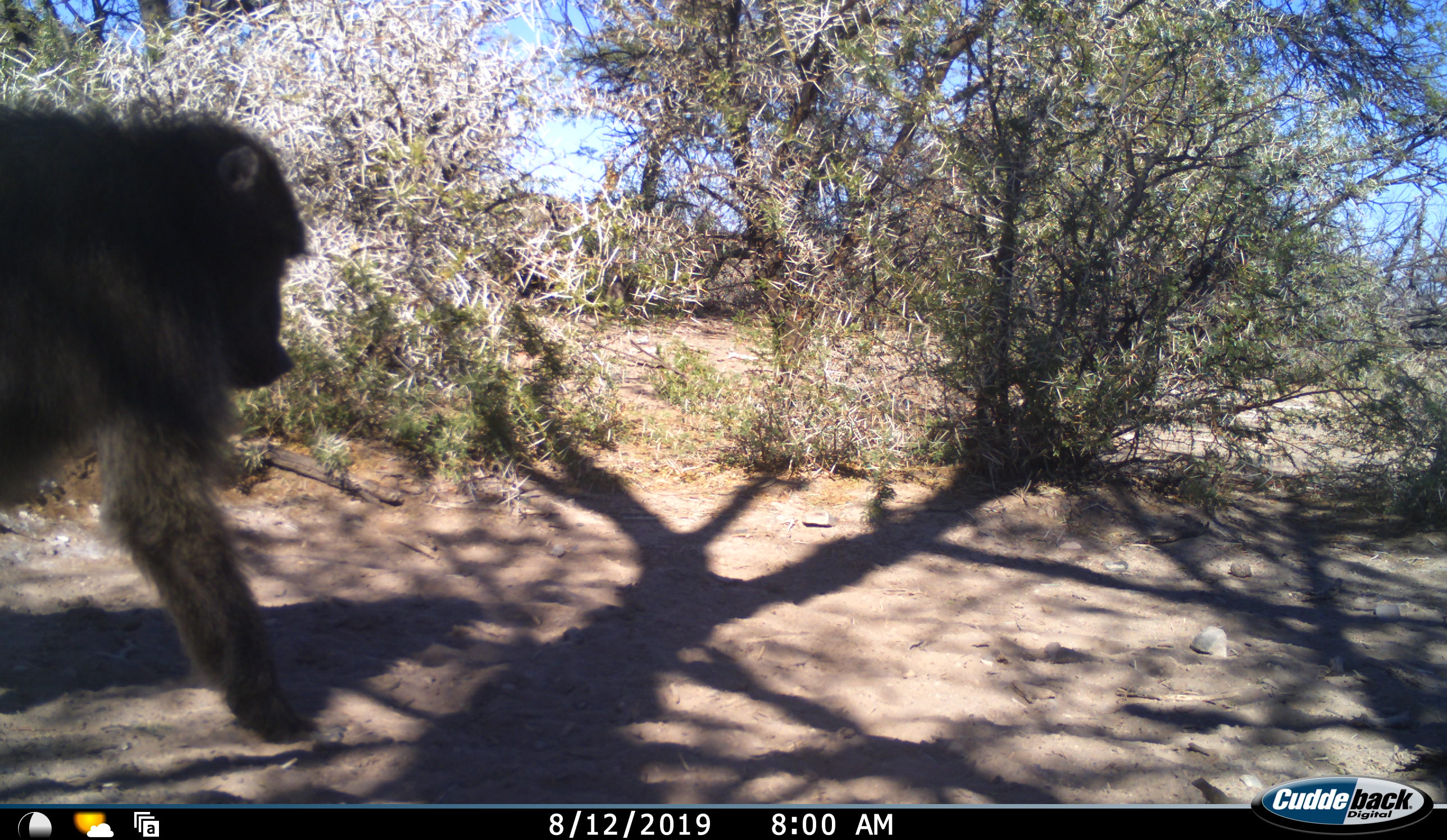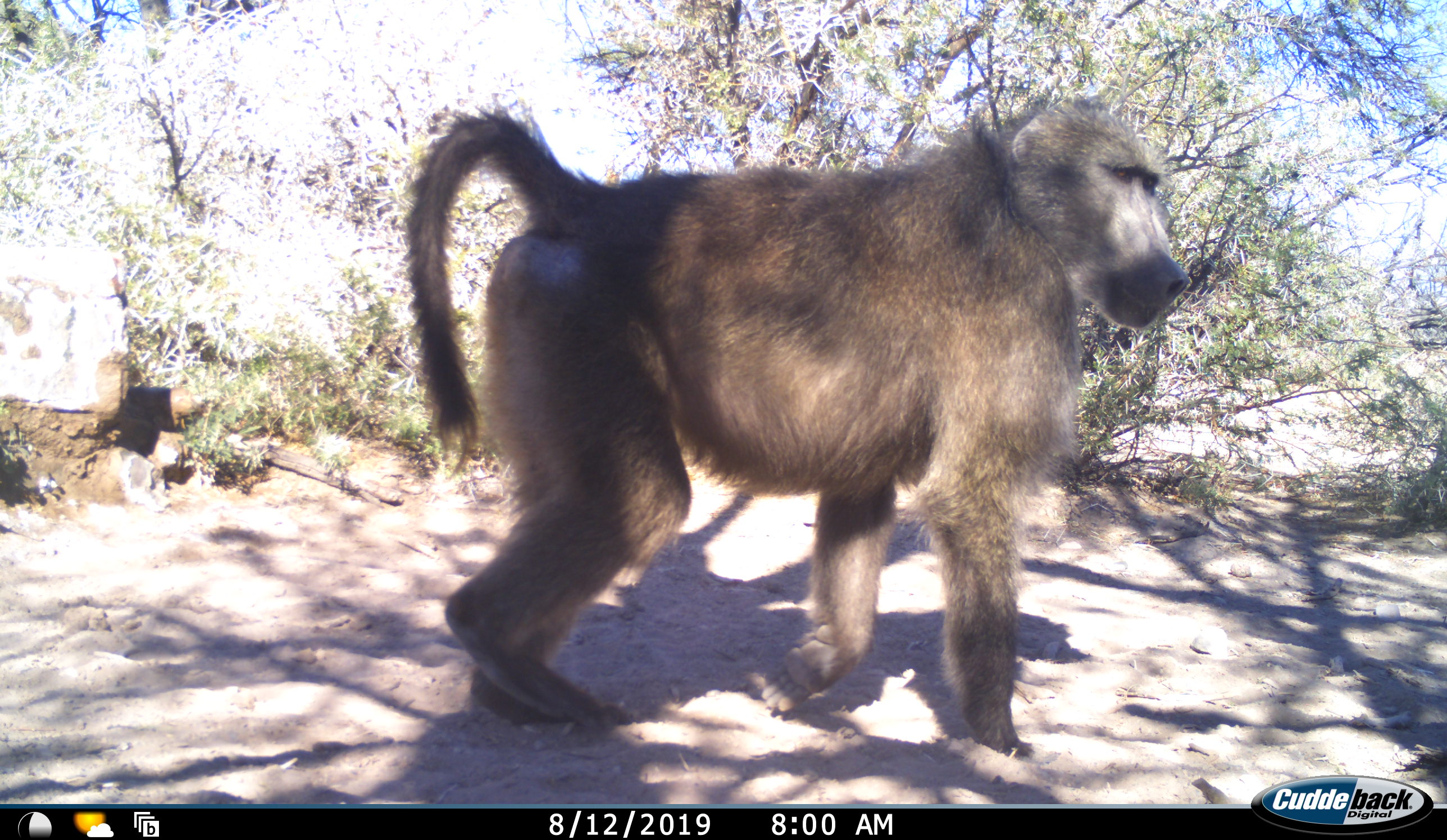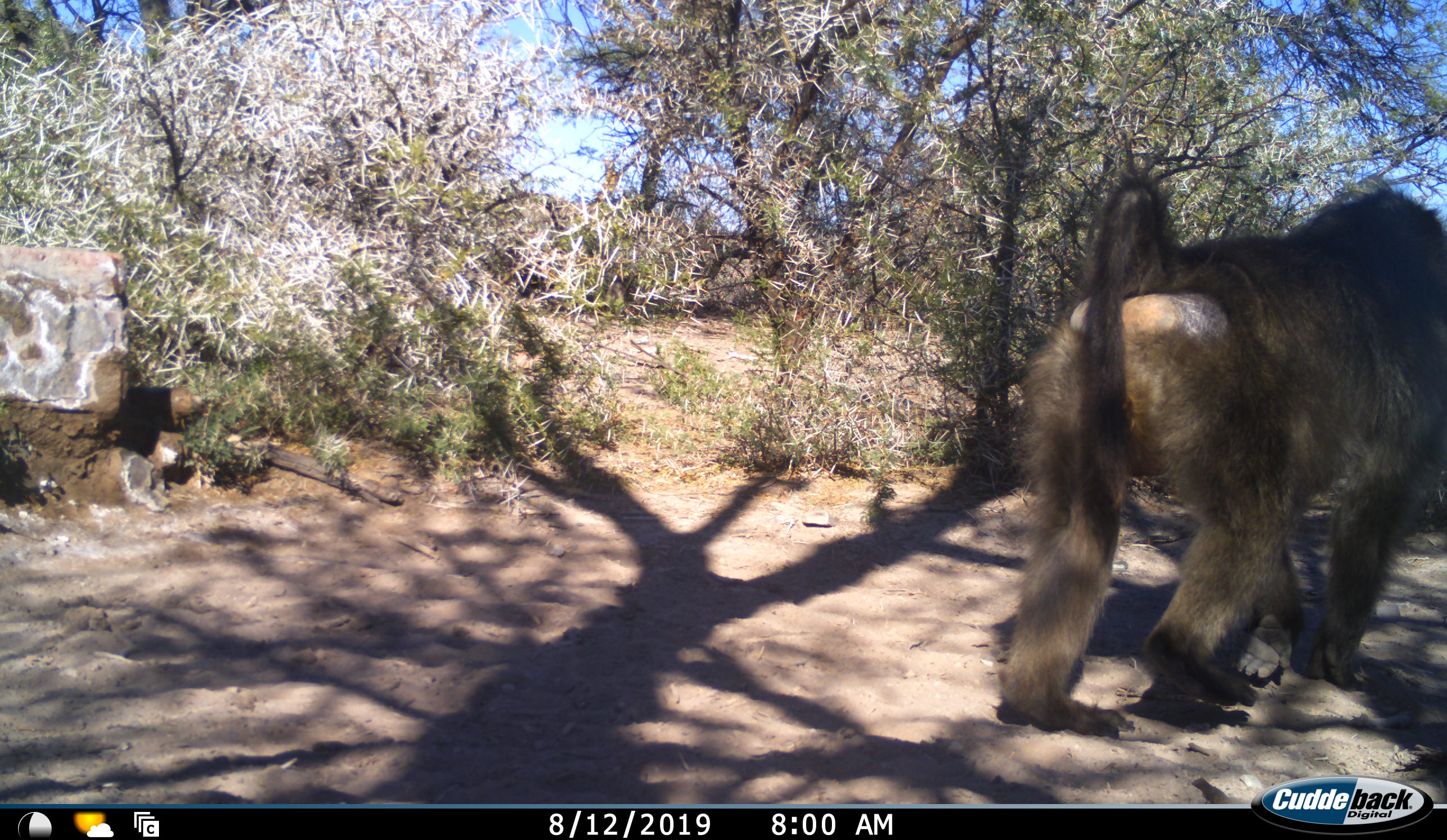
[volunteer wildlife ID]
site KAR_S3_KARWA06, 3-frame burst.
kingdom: Animalia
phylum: Chordata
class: Mammalia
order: Primates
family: Cercopithecidae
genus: Papio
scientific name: Papio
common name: baboon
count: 1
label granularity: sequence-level